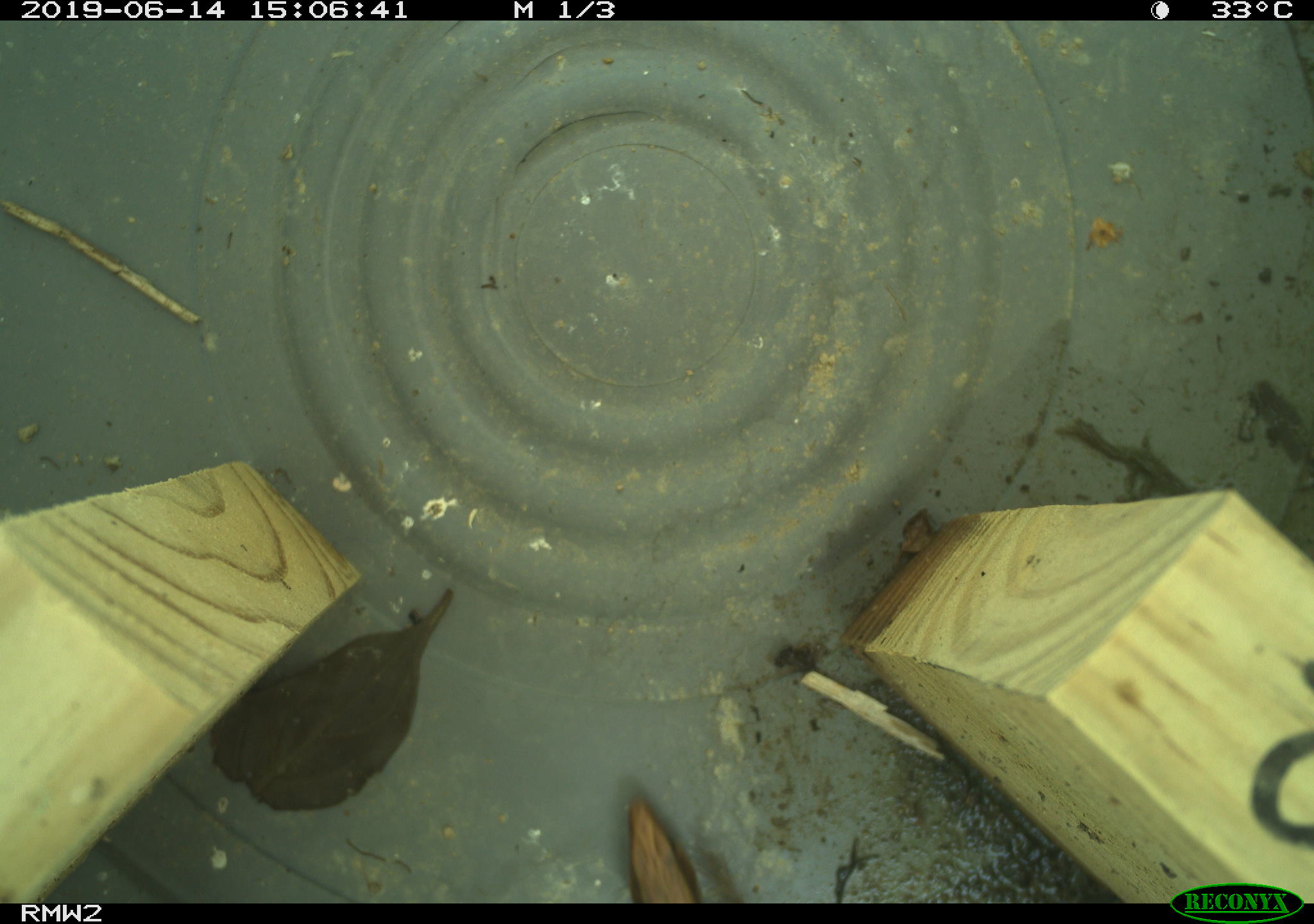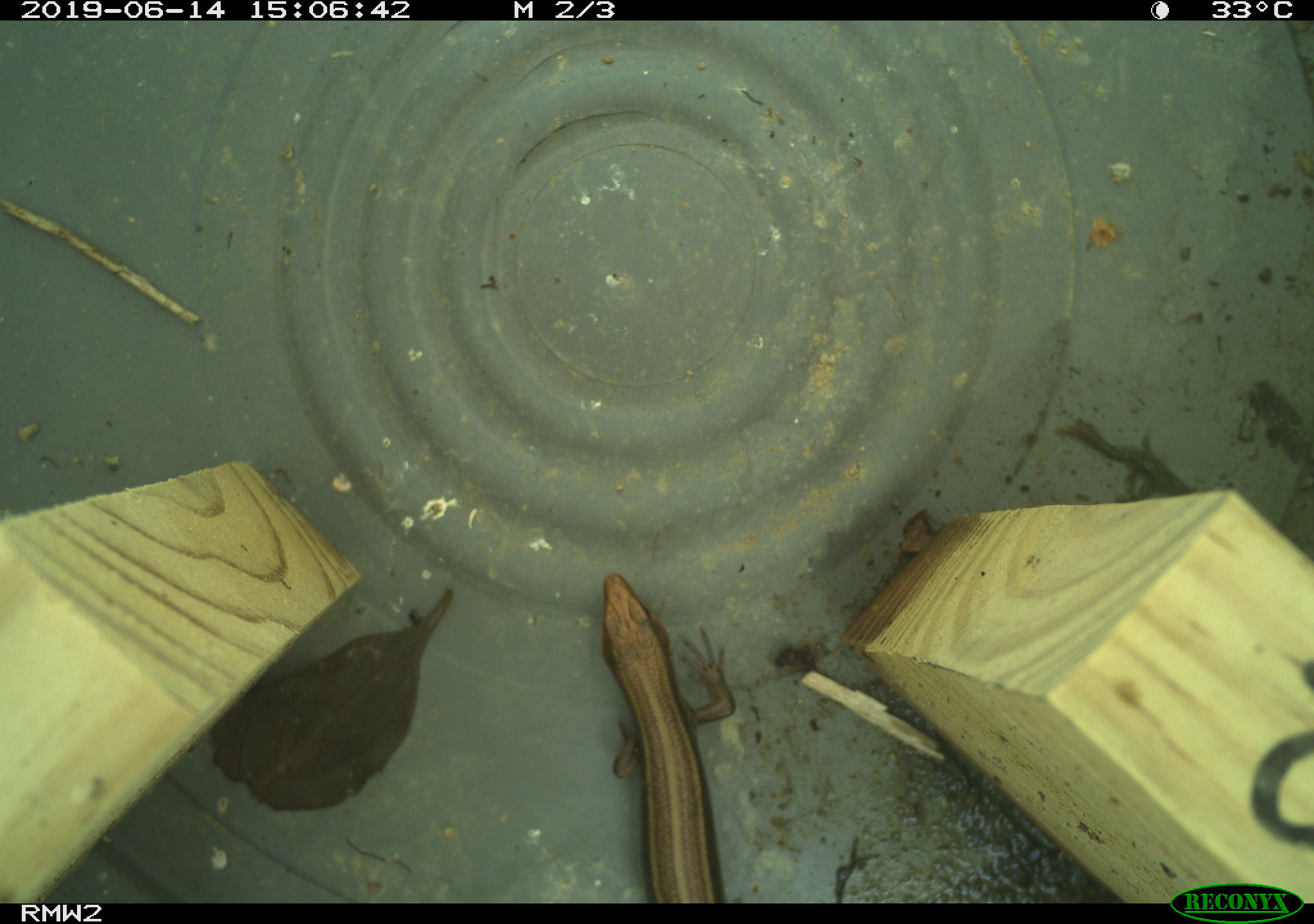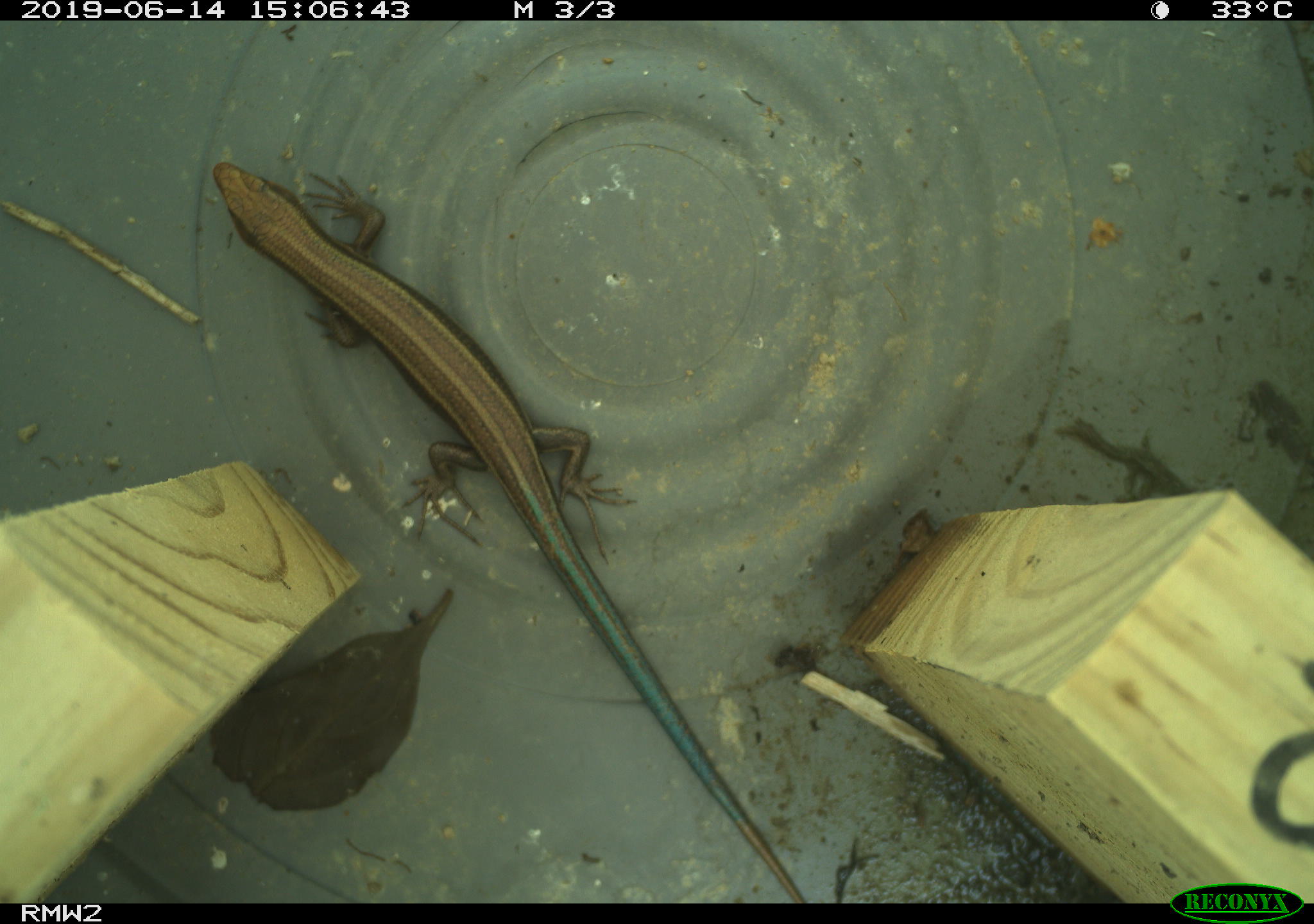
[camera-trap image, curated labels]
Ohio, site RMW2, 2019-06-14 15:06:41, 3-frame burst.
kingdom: Animalia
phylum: Chordata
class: Reptilia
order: Squamata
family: Scincidae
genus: Plestiodon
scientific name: Plestiodon fasciatus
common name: common five-lined skink